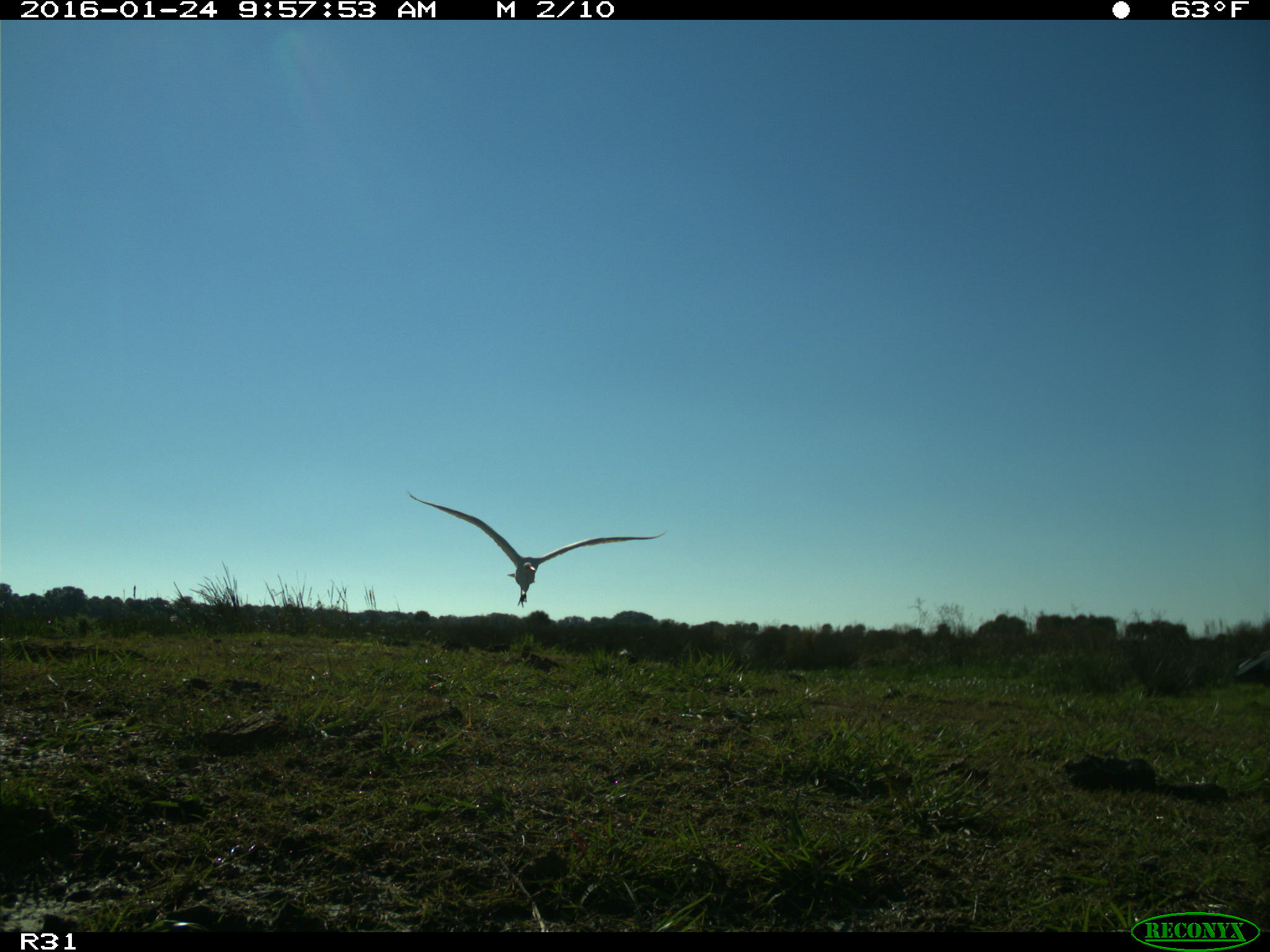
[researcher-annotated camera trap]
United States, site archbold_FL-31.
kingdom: Animalia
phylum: Chordata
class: Aves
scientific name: Aves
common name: birds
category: unidentified bird